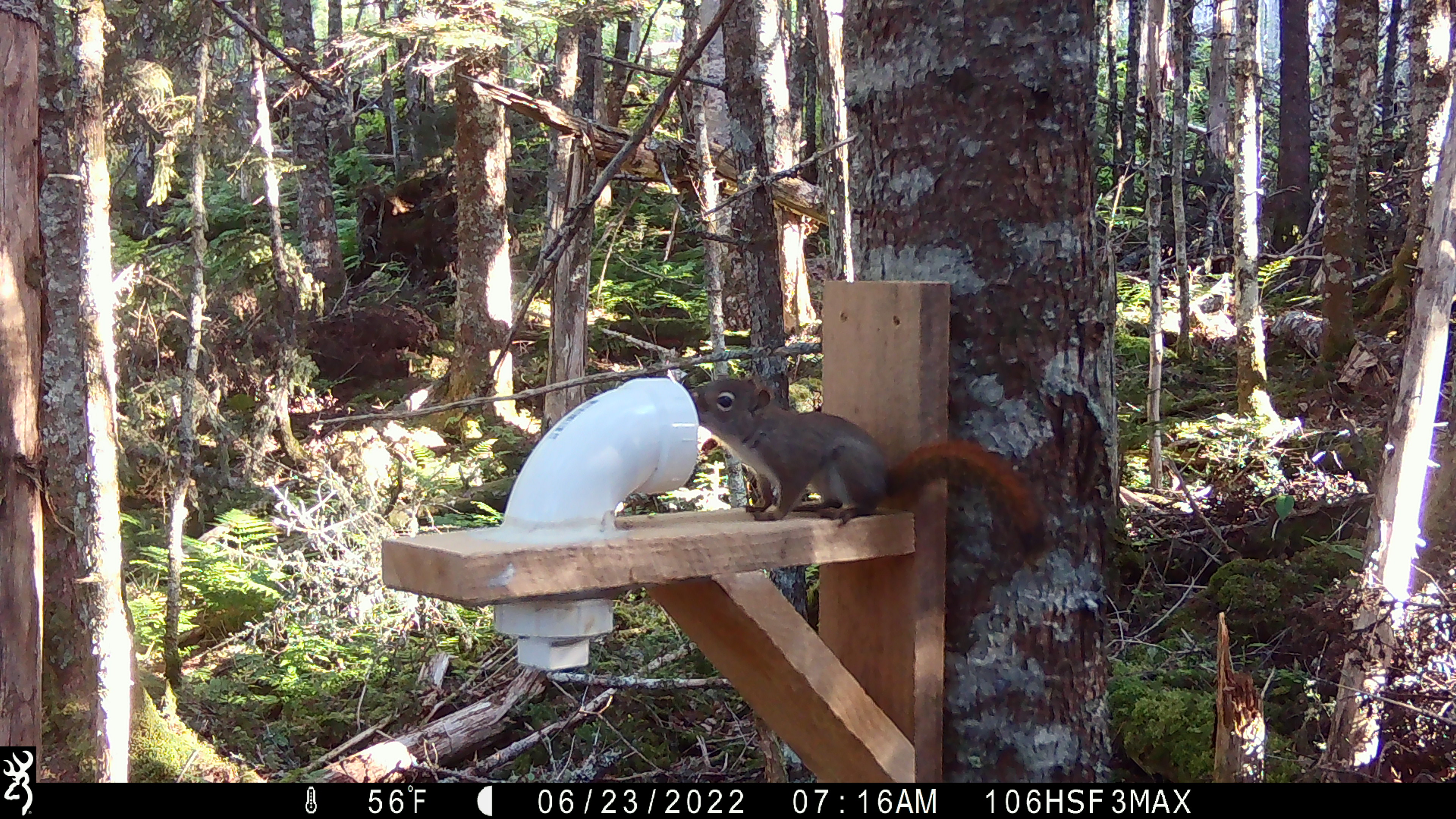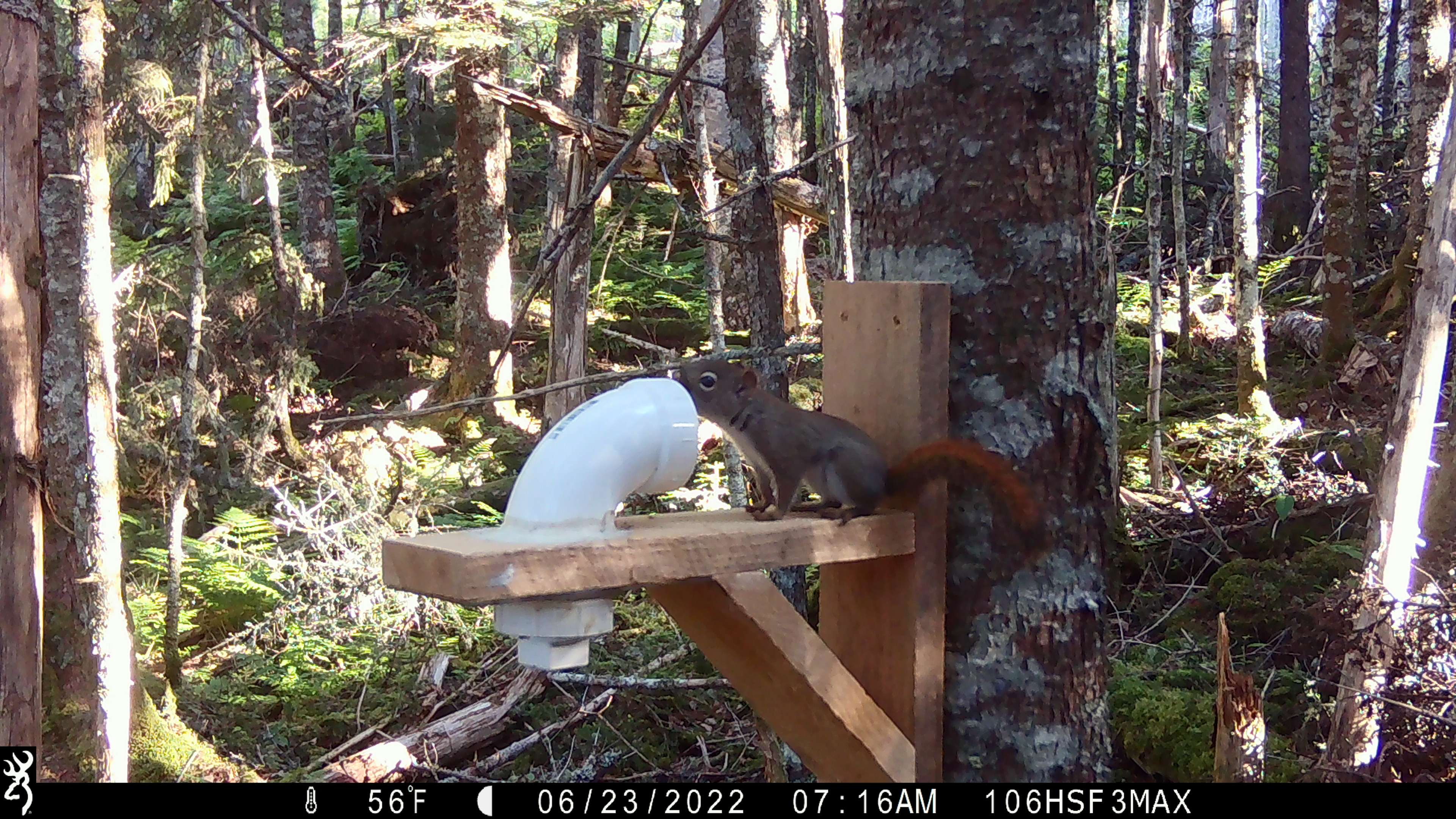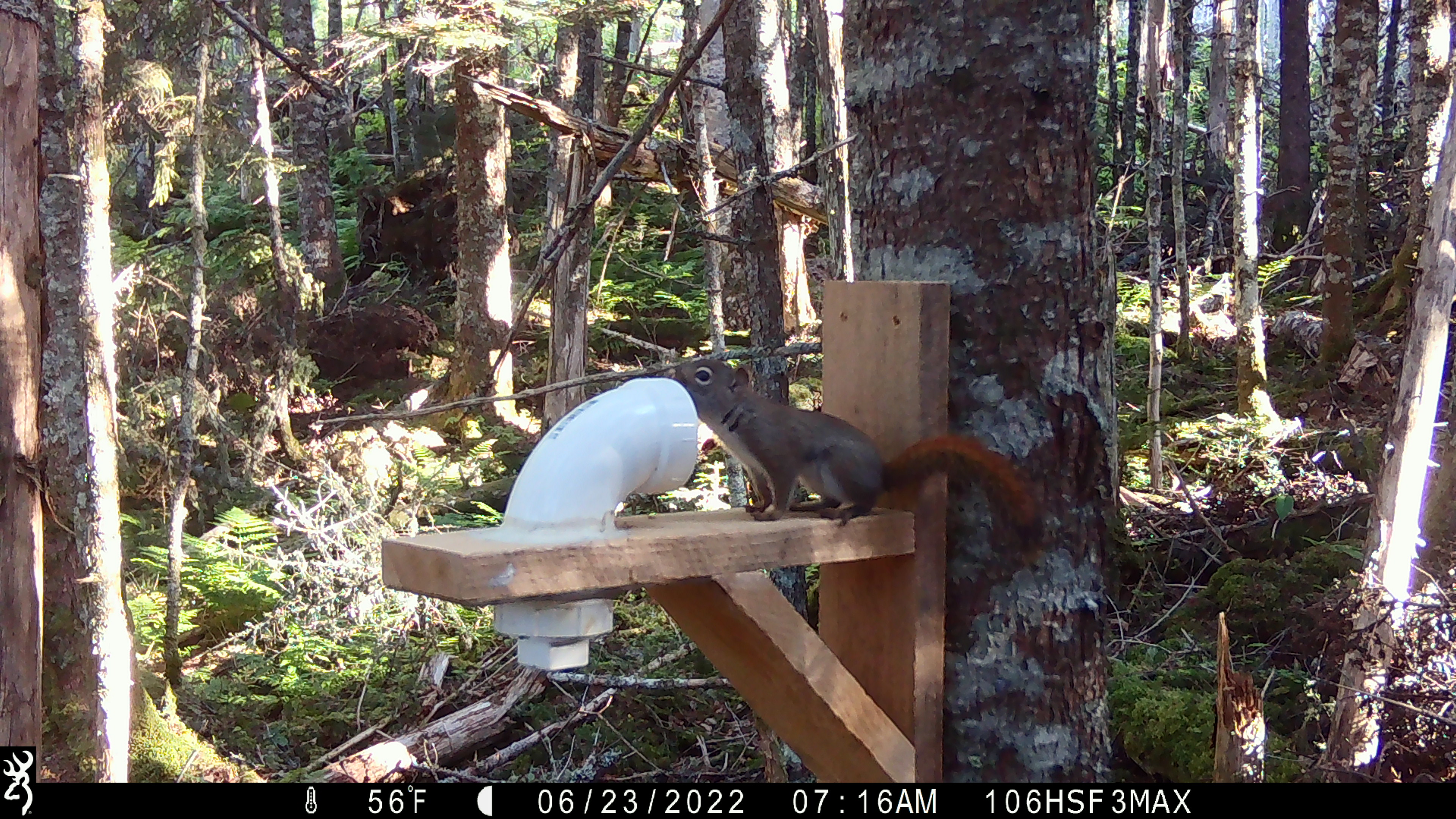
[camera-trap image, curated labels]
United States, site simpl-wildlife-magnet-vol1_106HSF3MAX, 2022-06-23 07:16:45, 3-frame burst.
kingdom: Animalia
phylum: Chordata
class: Mammalia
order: Rodentia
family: Sciuridae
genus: Tamiasciurus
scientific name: Tamiasciurus hudsonicus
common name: red squirrel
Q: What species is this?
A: Red squirrel (Tamiasciurus hudsonicus).